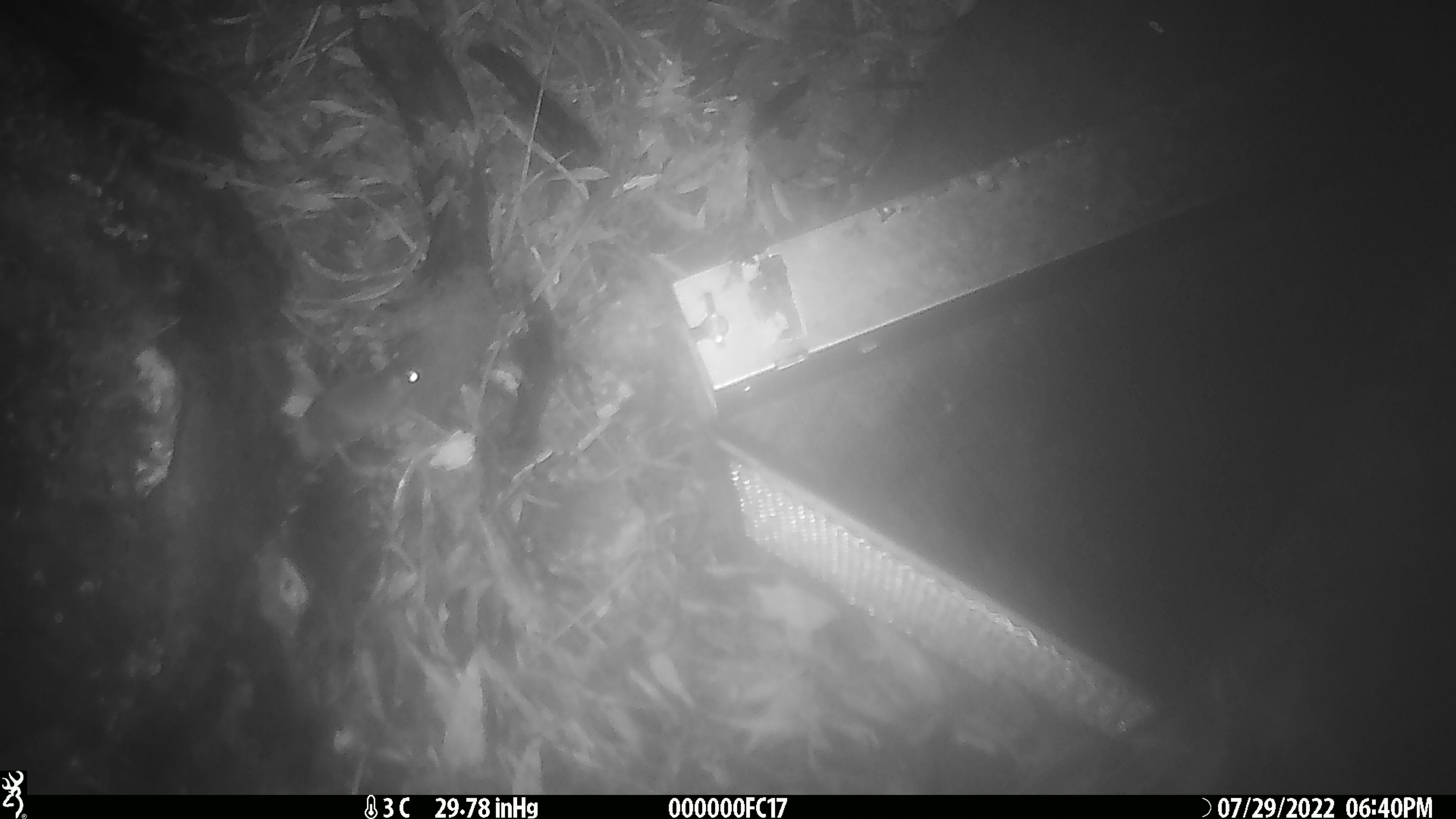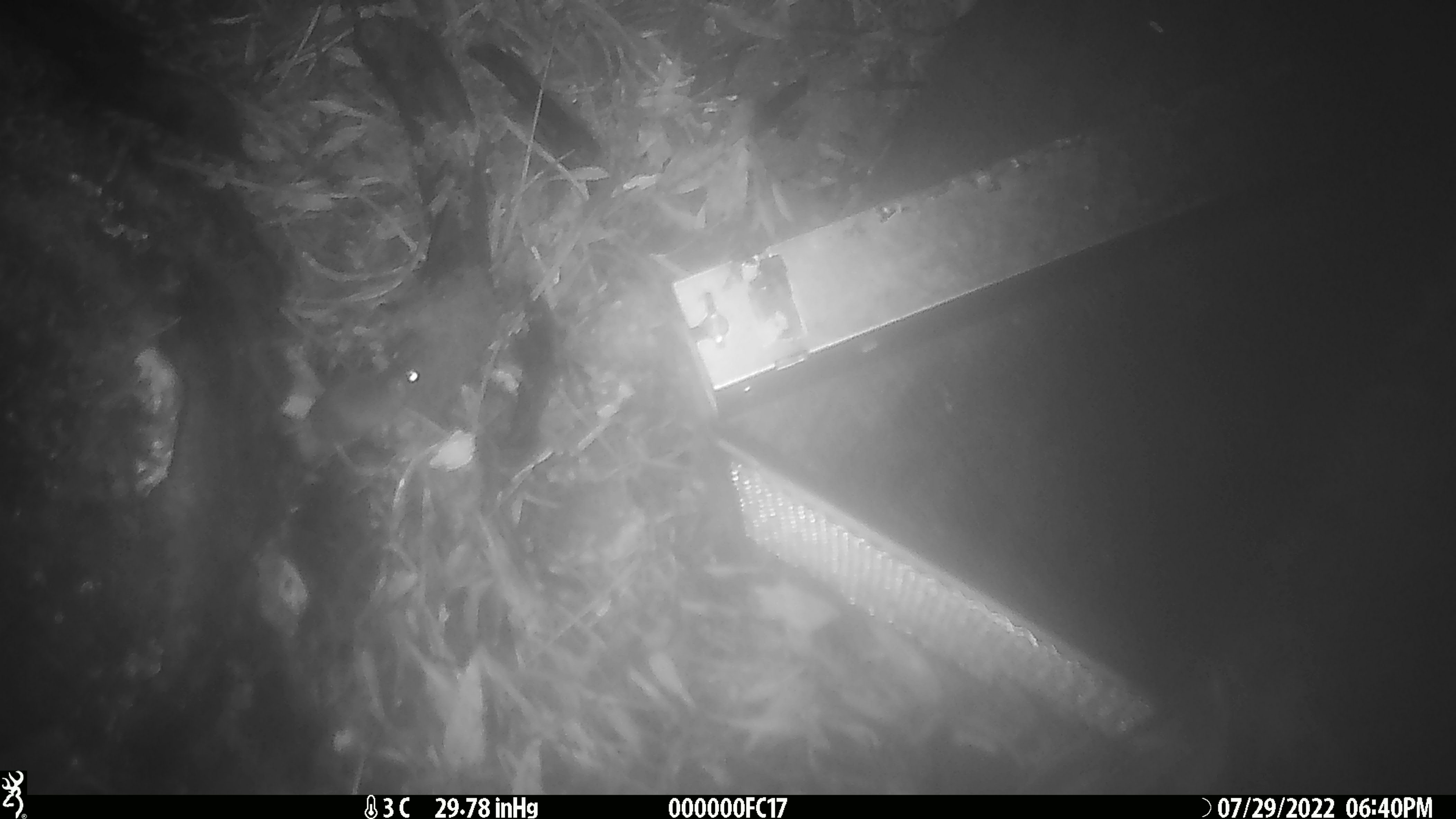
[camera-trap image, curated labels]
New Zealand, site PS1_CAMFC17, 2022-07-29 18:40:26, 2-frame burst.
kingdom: Animalia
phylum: Chordata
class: Mammalia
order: Rodentia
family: Muridae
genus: Mus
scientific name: Mus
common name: mouse